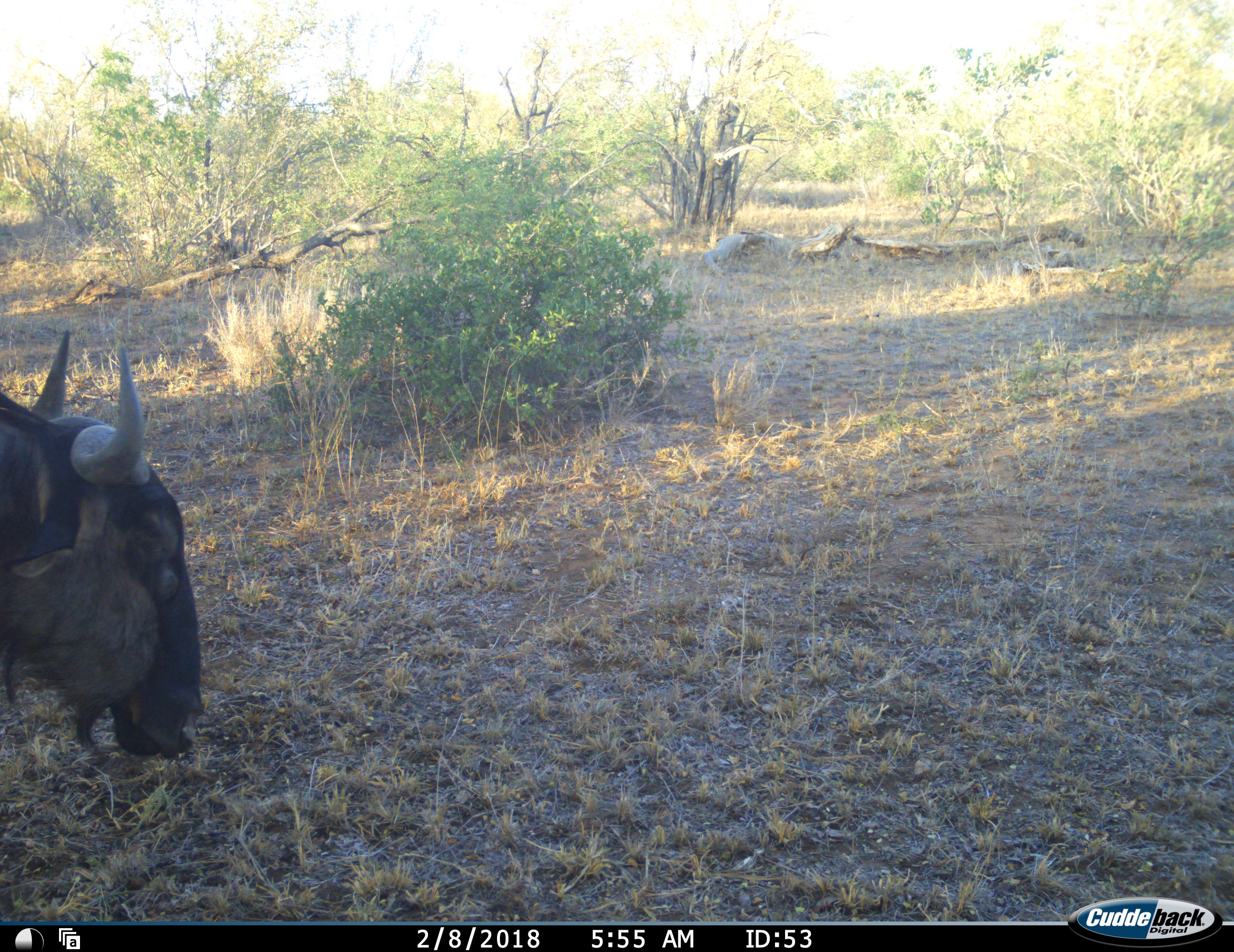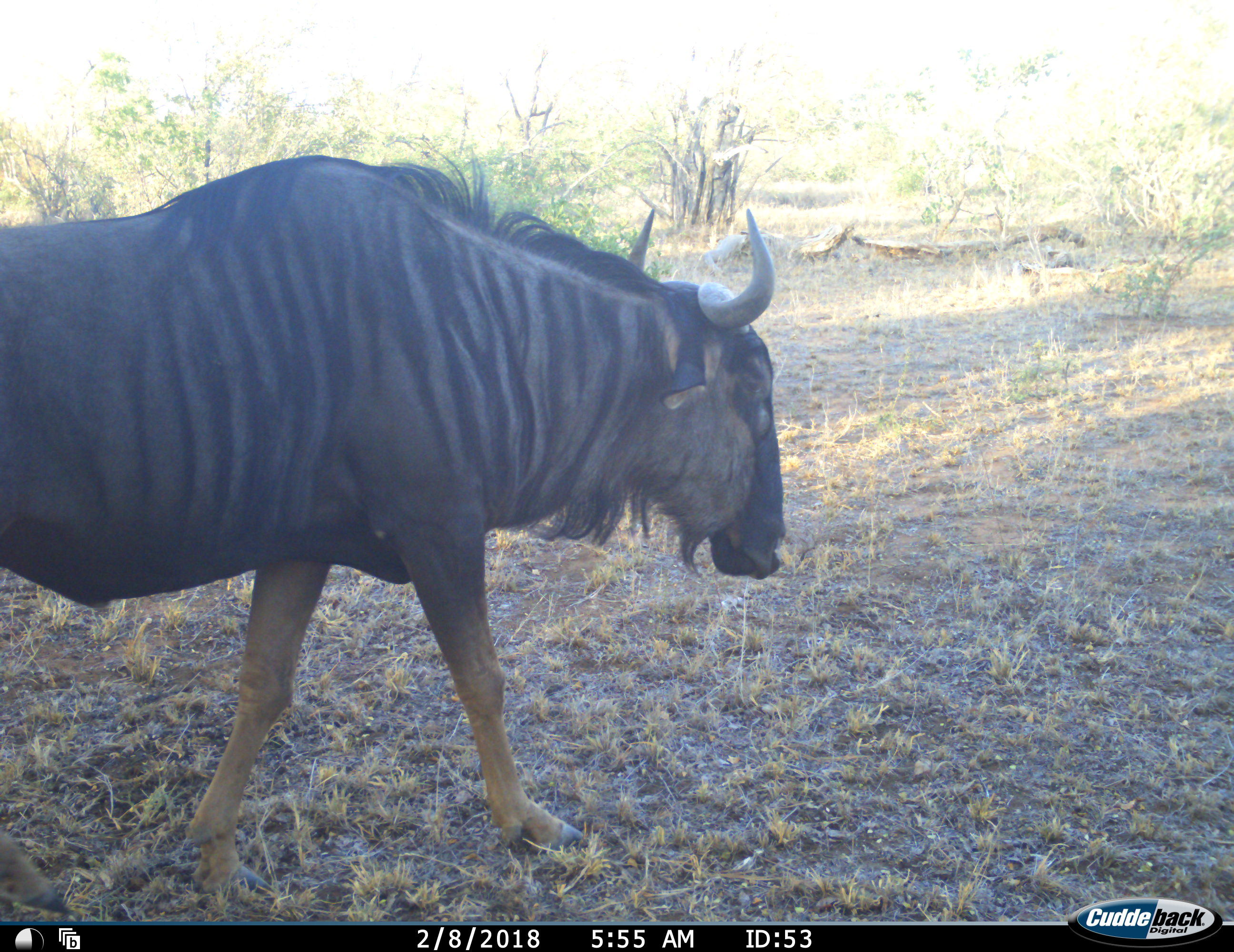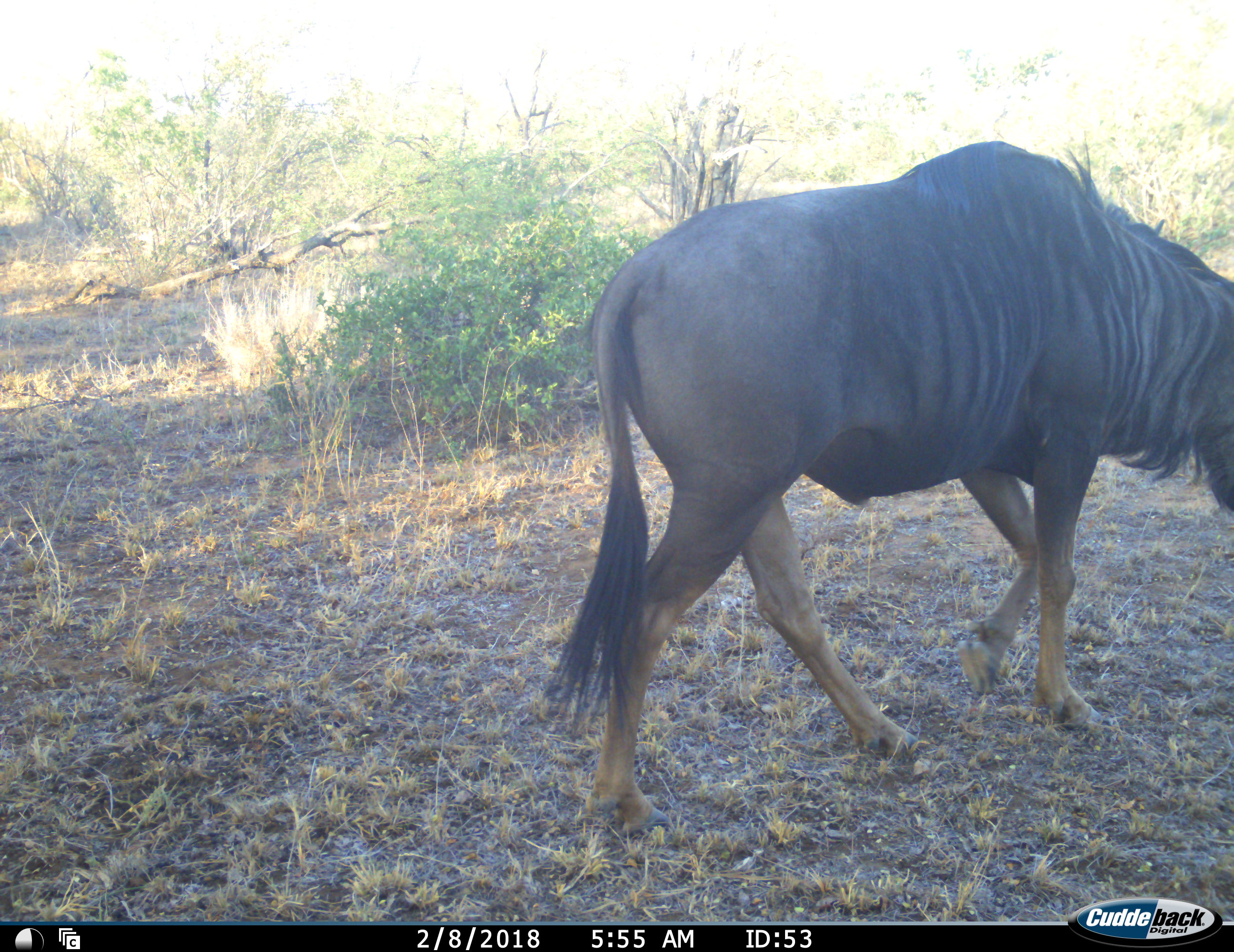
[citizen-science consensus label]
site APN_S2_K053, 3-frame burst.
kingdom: Animalia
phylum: Chordata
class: Mammalia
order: Artiodactyla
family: Bovidae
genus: Connochaetes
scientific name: Connochaetes taurinus taurinus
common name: blue wildebeest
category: wildebeestblue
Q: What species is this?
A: Wildebeestblue (blue wildebeest) (Connochaetes taurinus taurinus).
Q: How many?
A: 1.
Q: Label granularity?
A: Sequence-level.